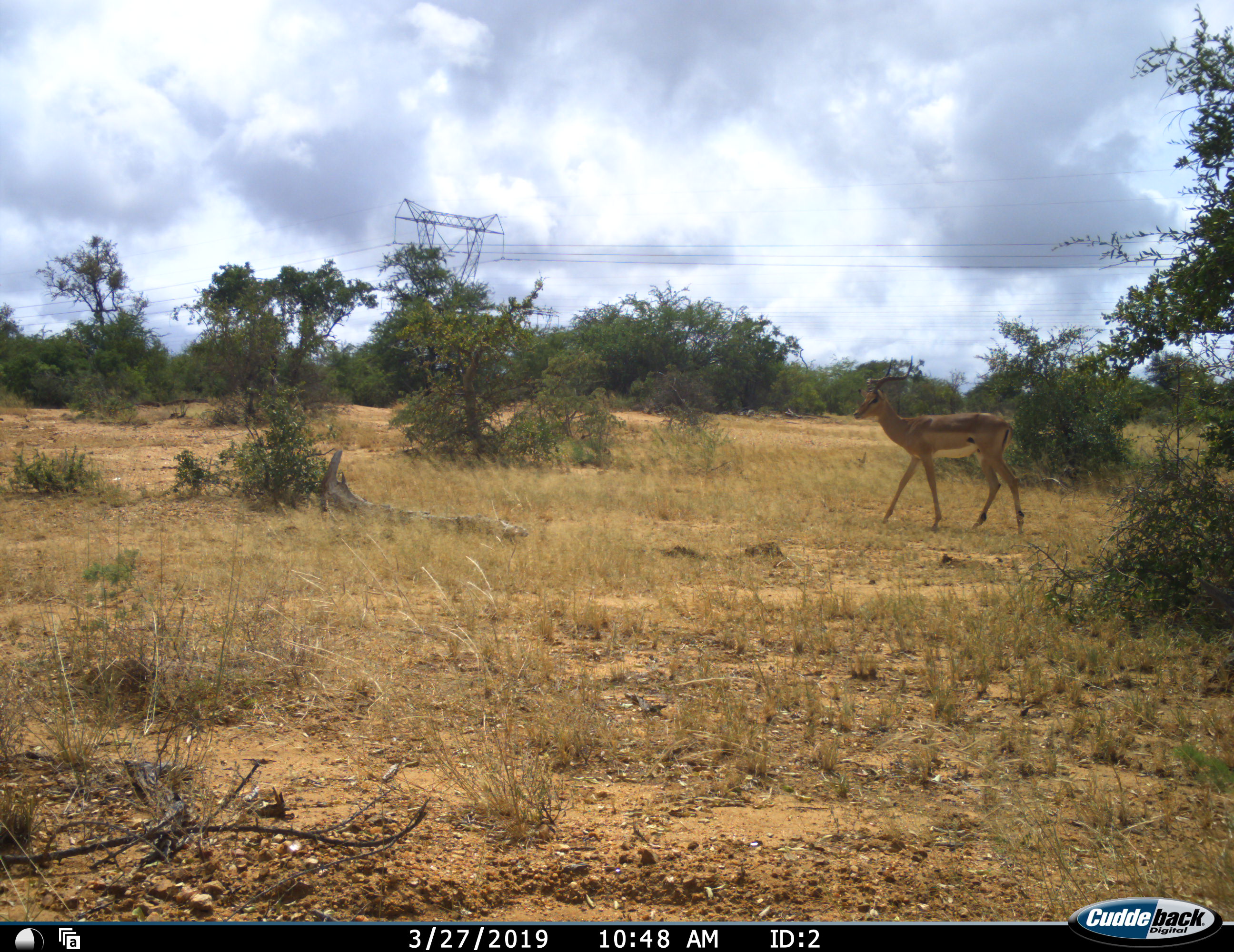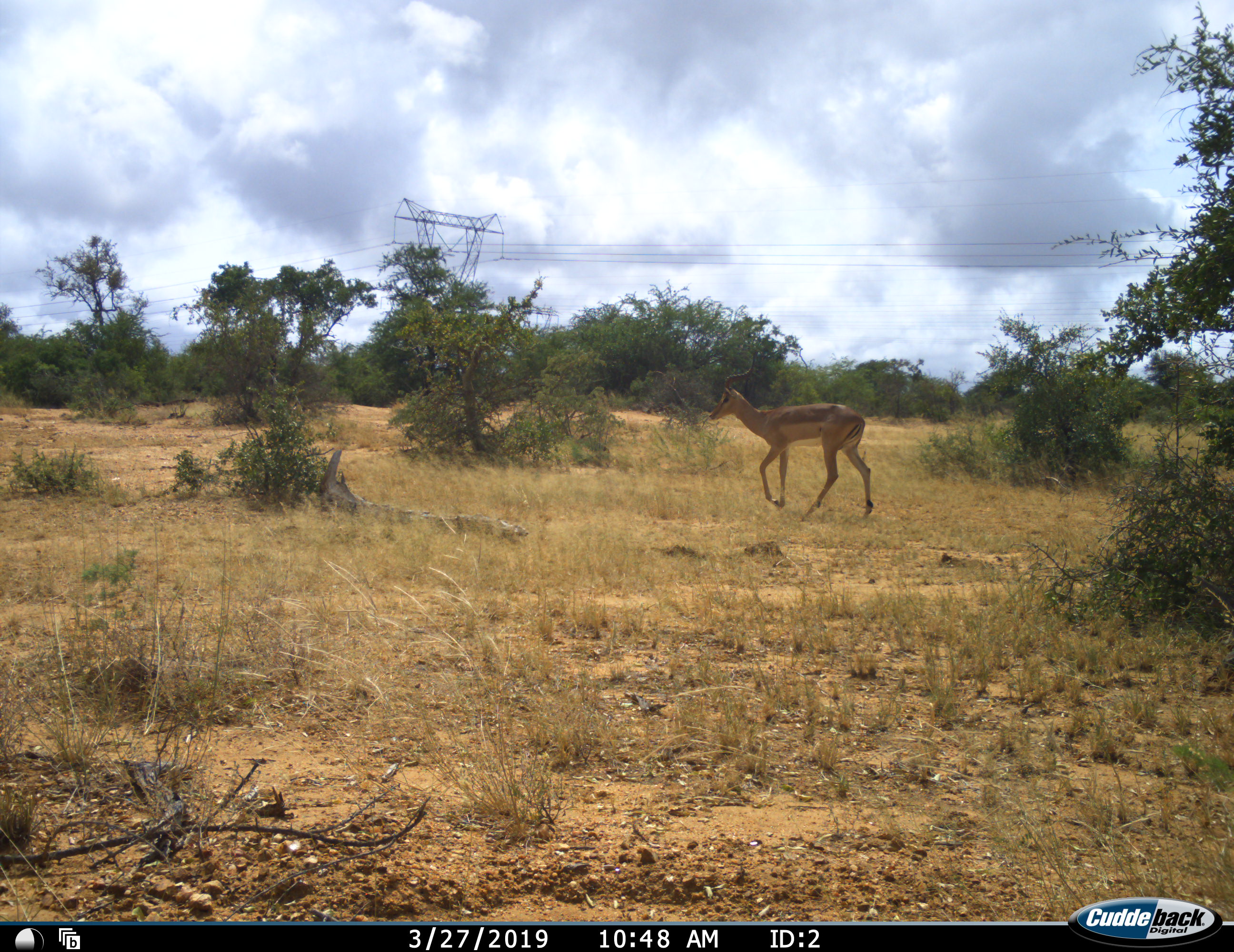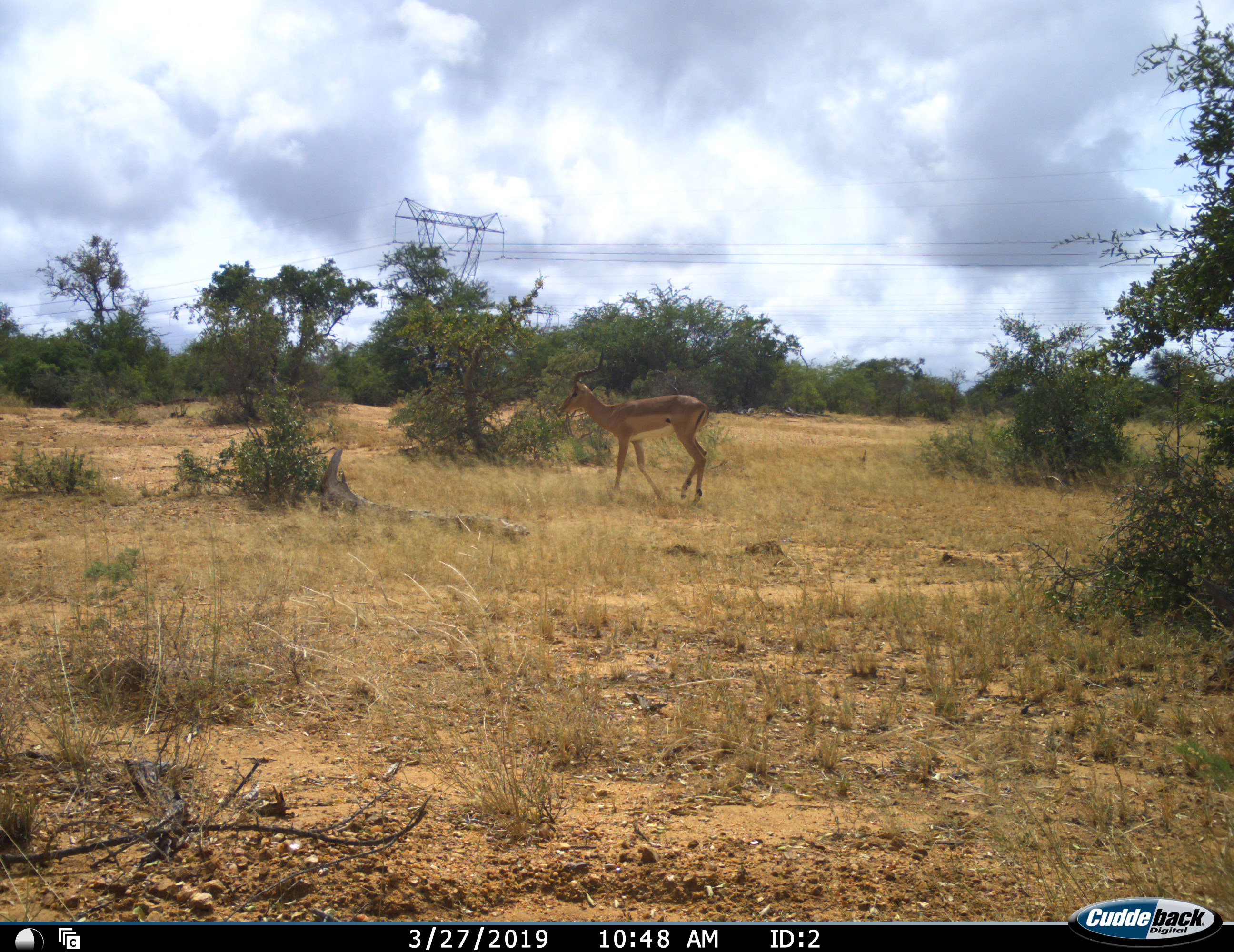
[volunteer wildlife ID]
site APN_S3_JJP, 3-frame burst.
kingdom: Animalia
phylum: Chordata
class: Mammalia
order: Artiodactyla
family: Bovidae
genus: Aepyceros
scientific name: Aepyceros melampus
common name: impala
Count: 1.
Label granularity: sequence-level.